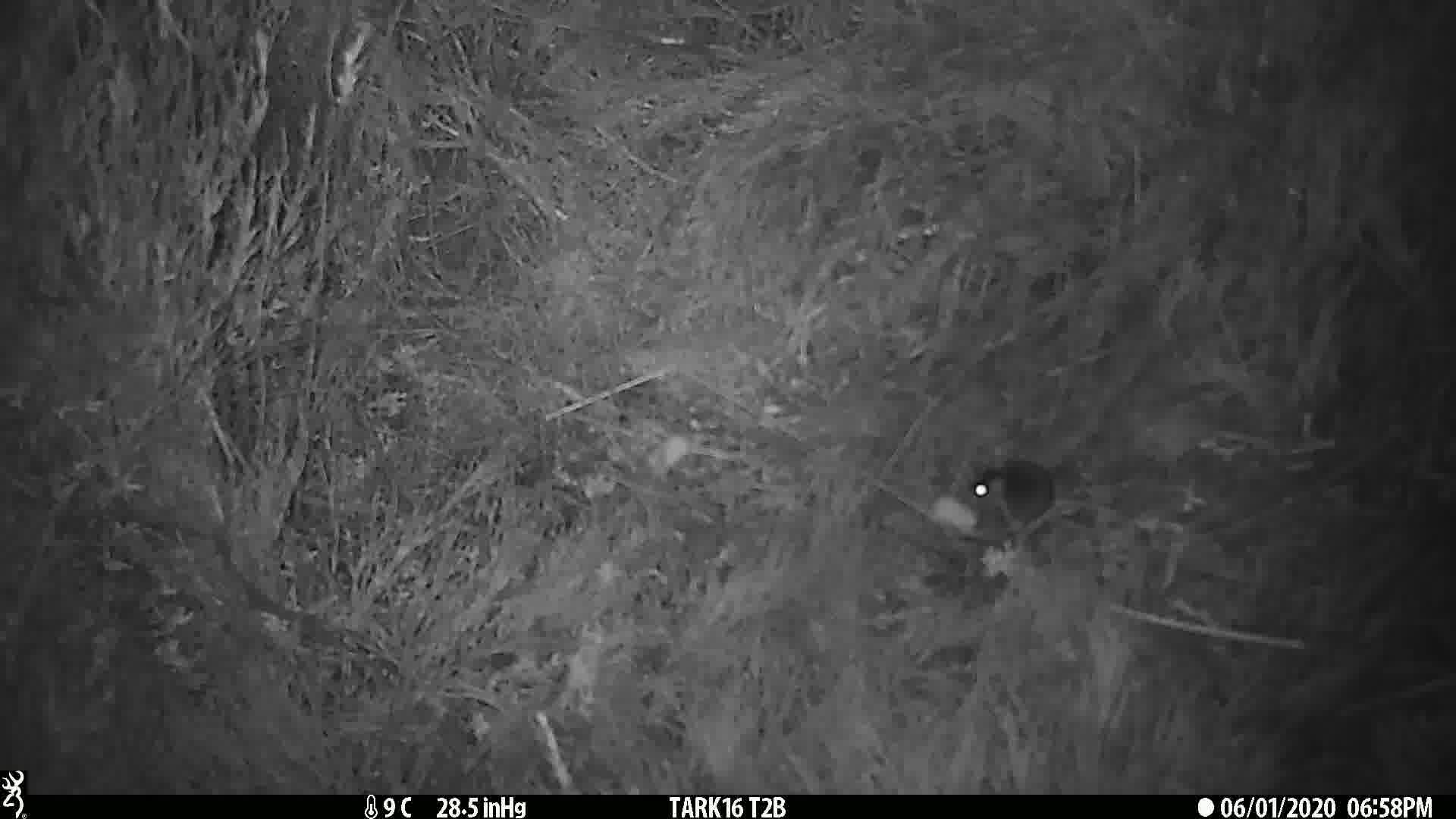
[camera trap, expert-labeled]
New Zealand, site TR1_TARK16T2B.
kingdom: Animalia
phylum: Chordata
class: Mammalia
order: Rodentia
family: Muridae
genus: Mus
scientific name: Mus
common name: mouse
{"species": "mouse (Mus)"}